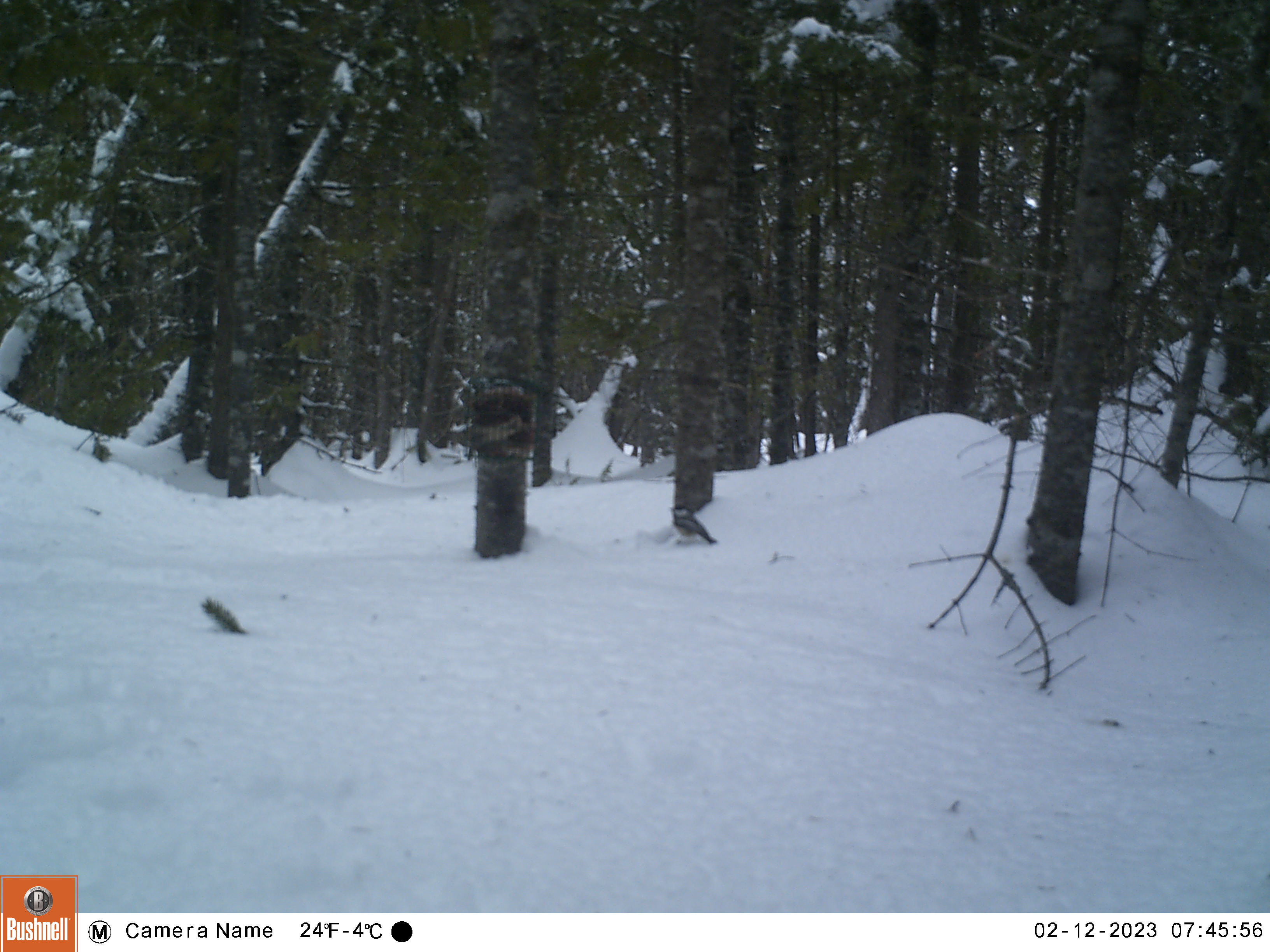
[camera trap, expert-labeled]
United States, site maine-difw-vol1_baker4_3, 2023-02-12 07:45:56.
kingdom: Animalia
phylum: Chordata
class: Aves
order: Passeriformes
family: Paridae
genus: Poecile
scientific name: Poecile atricapillus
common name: black-capped chickadee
Black-capped chickadee (Poecile atricapillus).